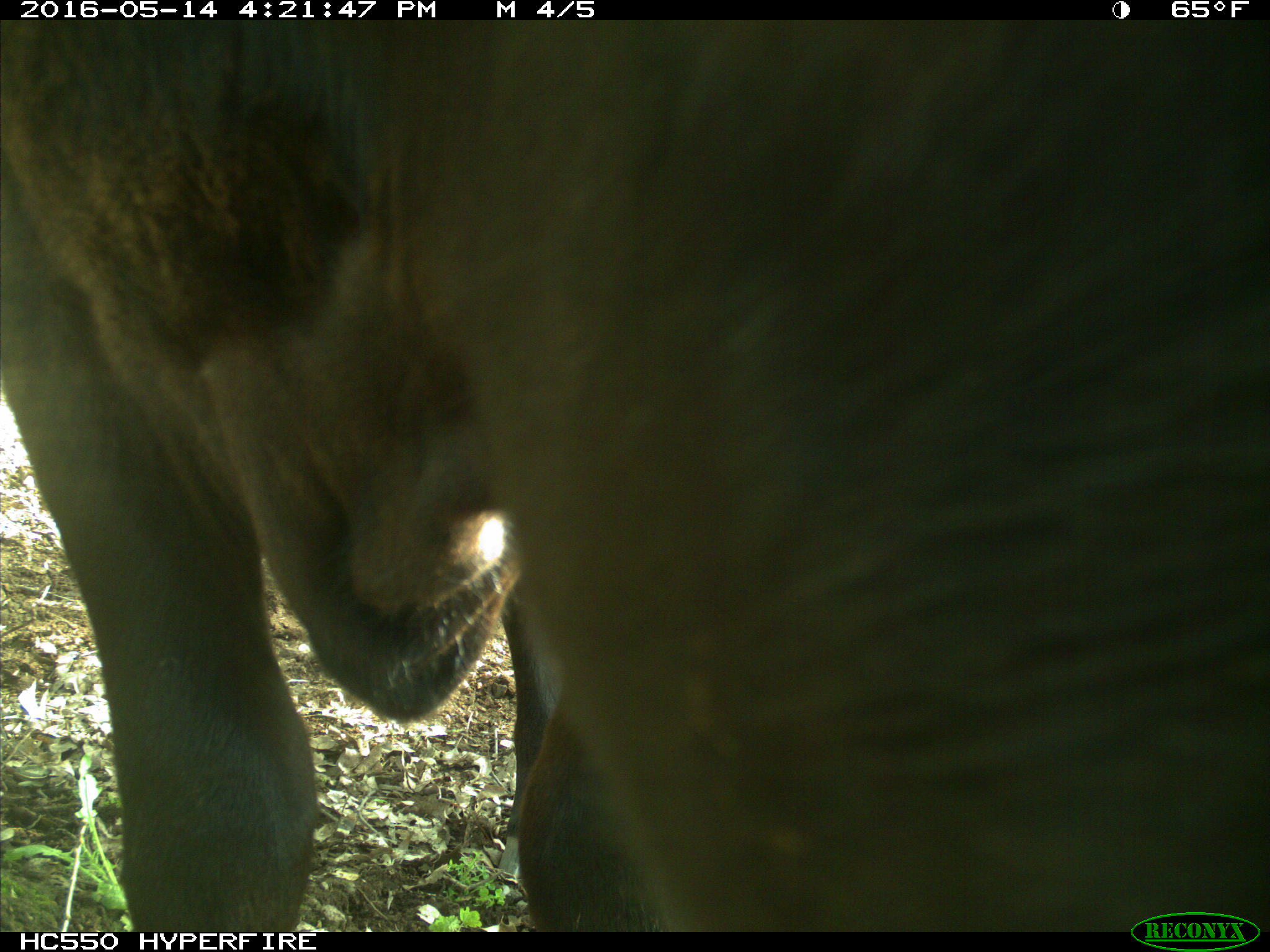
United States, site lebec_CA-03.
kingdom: Animalia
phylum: Chordata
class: Mammalia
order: Artiodactyla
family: Bovidae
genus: Bos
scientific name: Bos taurus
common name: domestic cow